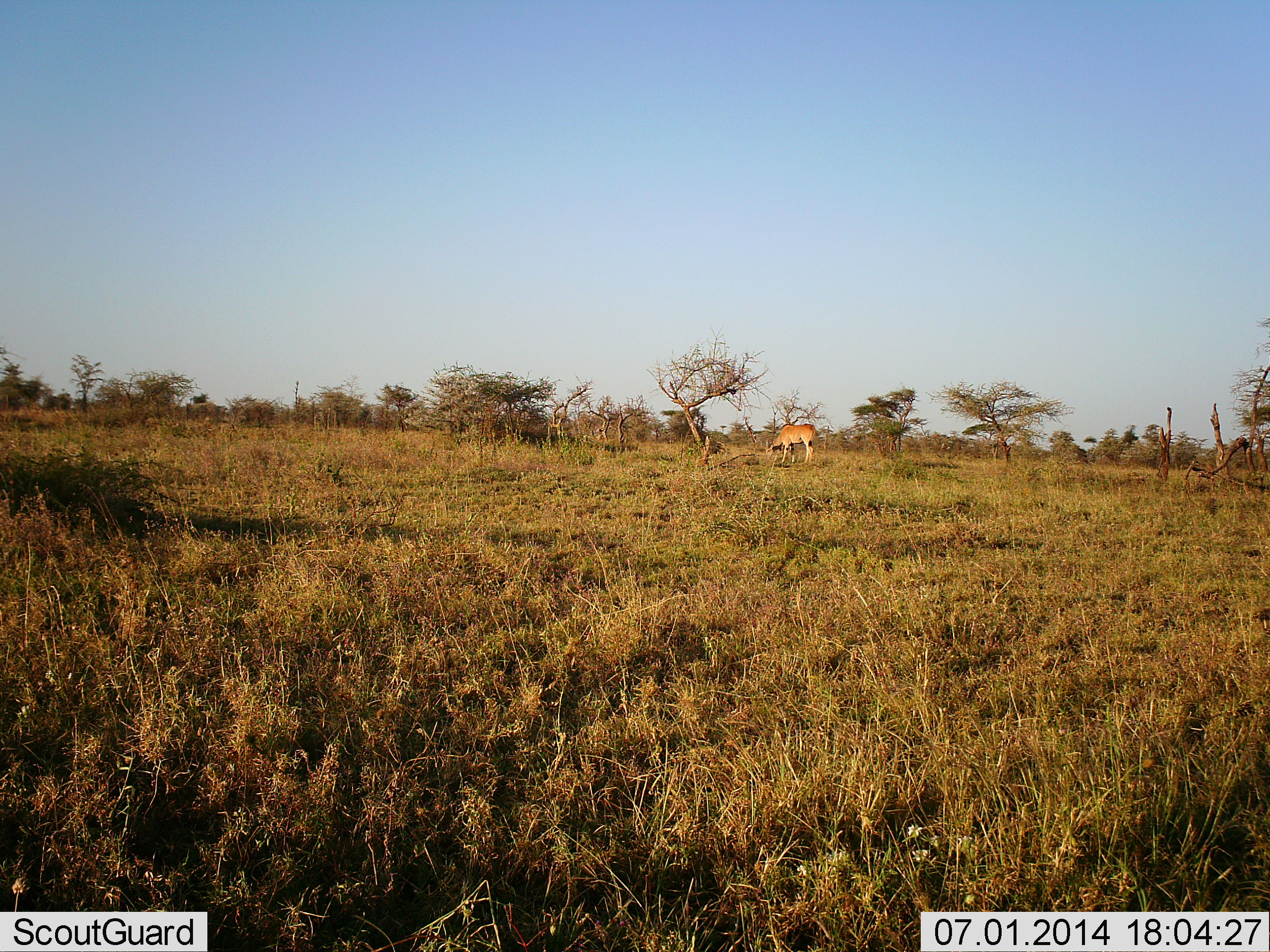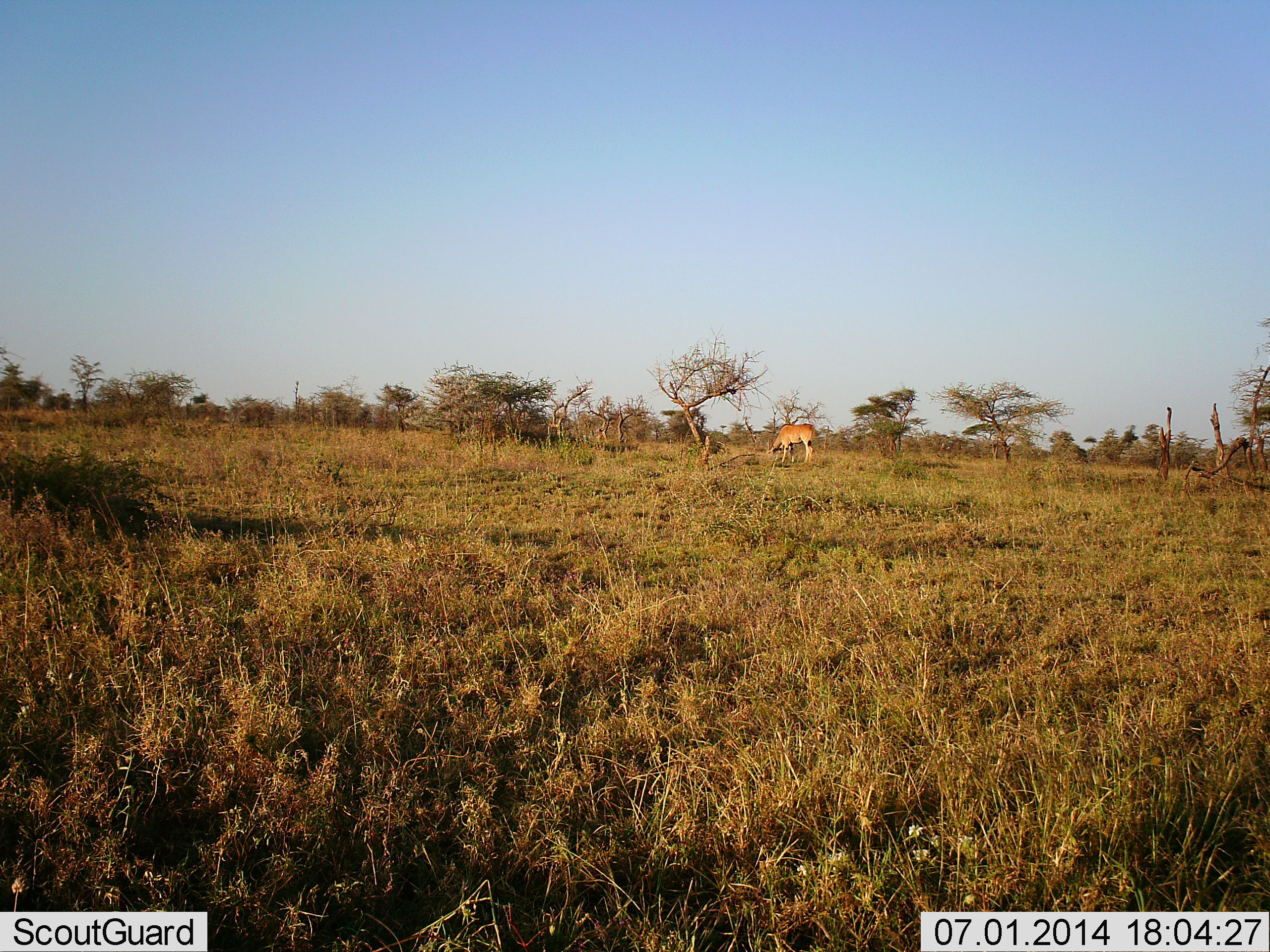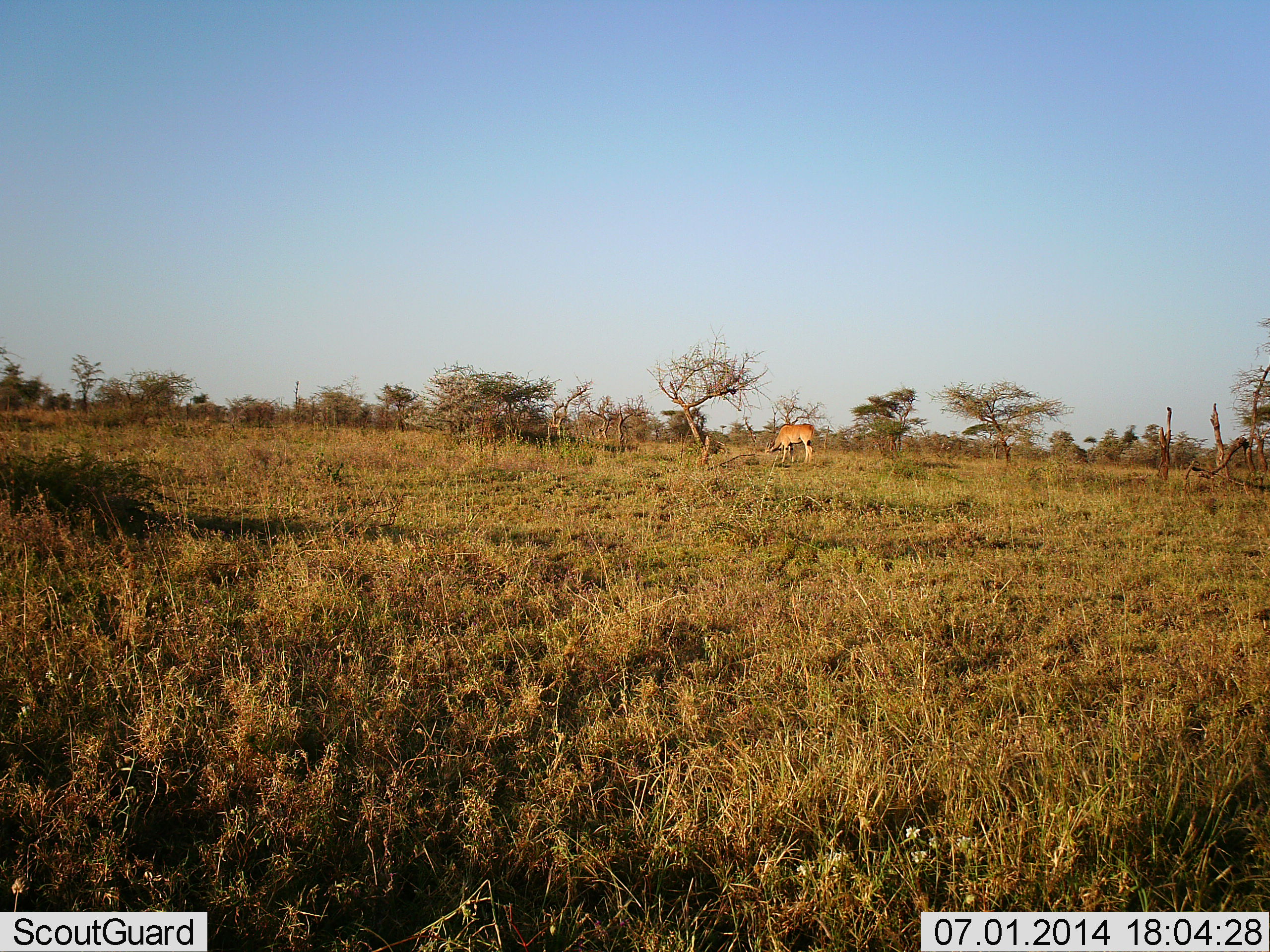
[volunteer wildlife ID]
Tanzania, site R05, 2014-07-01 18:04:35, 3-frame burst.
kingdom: Animalia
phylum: Chordata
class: Mammalia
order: Artiodactyla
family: Bovidae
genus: Nanger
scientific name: Nanger granti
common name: grant's gazelle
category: gazellegrants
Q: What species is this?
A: Gazellegrants (grant's gazelle) (Nanger granti).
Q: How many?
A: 1.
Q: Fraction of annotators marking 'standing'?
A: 20%.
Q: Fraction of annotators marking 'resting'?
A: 0%.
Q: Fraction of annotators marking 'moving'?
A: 0%.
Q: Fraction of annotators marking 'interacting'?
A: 0%.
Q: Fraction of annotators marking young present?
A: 0%.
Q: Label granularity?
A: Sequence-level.